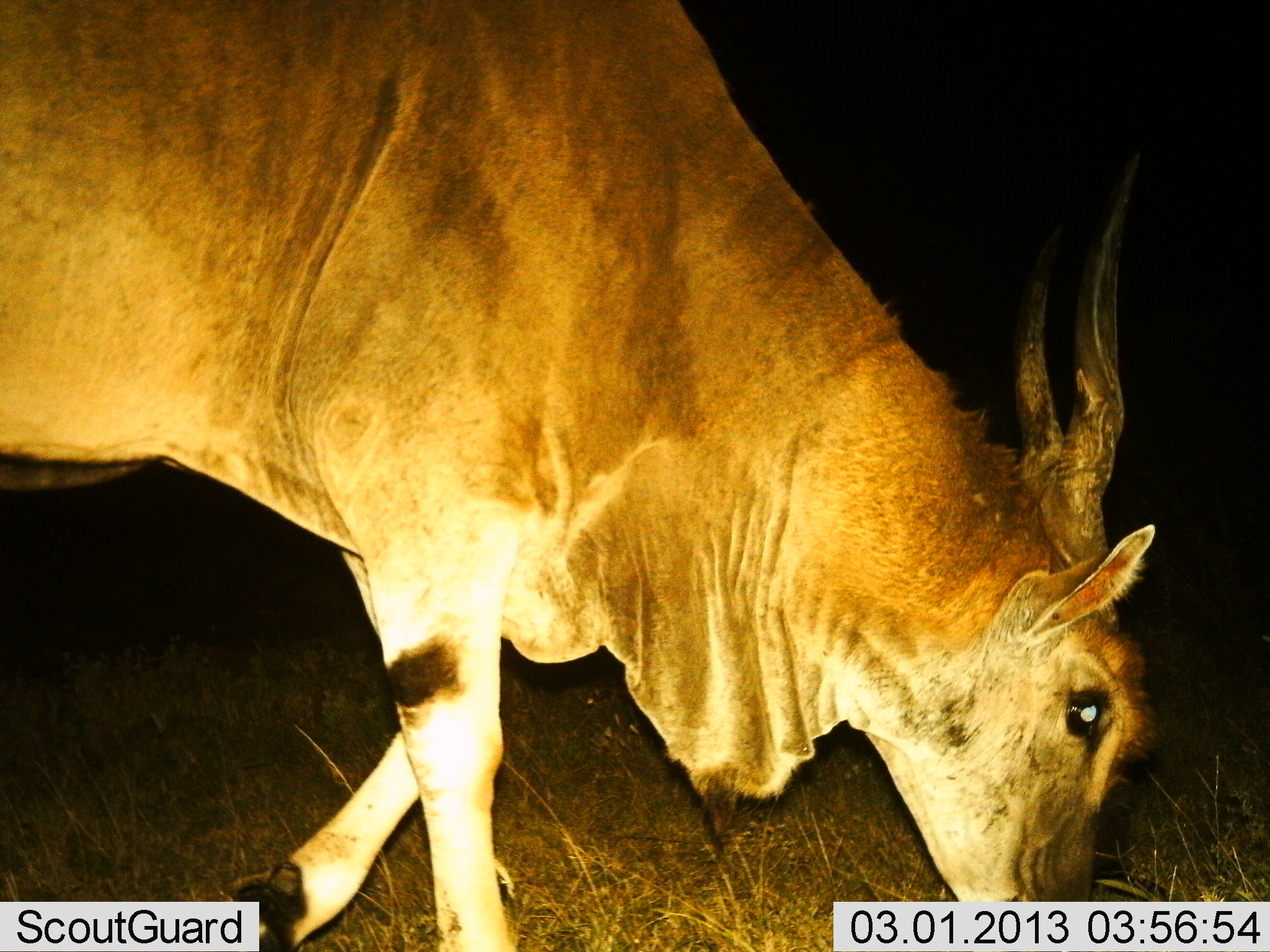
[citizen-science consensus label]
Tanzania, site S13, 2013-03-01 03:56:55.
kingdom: Animalia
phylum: Chordata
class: Mammalia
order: Artiodactyla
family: Bovidae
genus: Tragelaphus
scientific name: Tragelaphus oryx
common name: eland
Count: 1.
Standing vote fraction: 0%.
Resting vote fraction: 0%.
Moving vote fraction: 0%.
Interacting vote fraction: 0%.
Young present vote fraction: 0%.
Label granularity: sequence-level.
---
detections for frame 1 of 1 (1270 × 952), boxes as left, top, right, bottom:
animal: 0, 1, 1161, 952